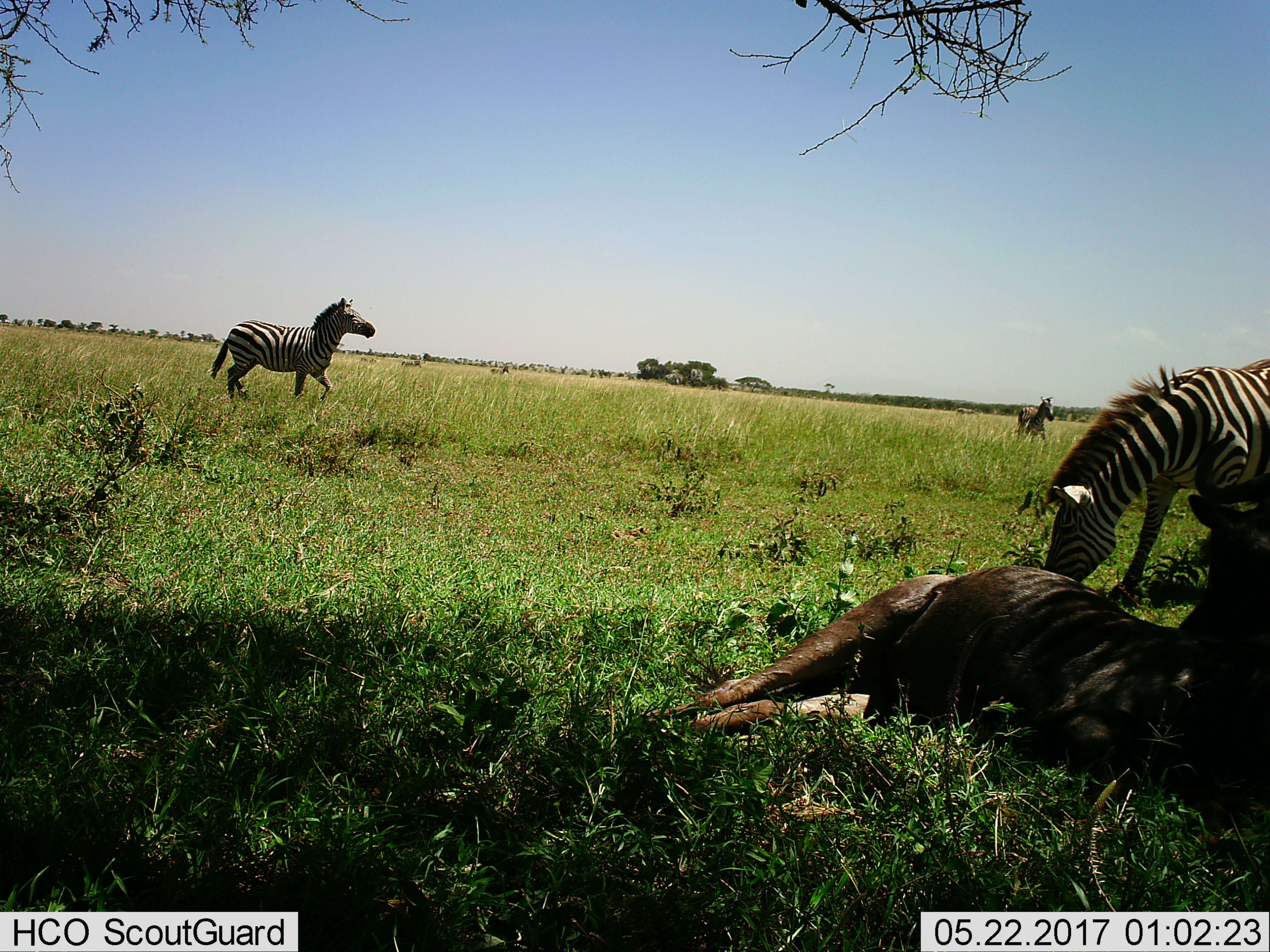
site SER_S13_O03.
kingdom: Animalia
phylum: Chordata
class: Mammalia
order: Perissodactyla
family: Equidae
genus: Equus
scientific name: Equus quagga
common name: plains zebra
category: zebraplains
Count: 3.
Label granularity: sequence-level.